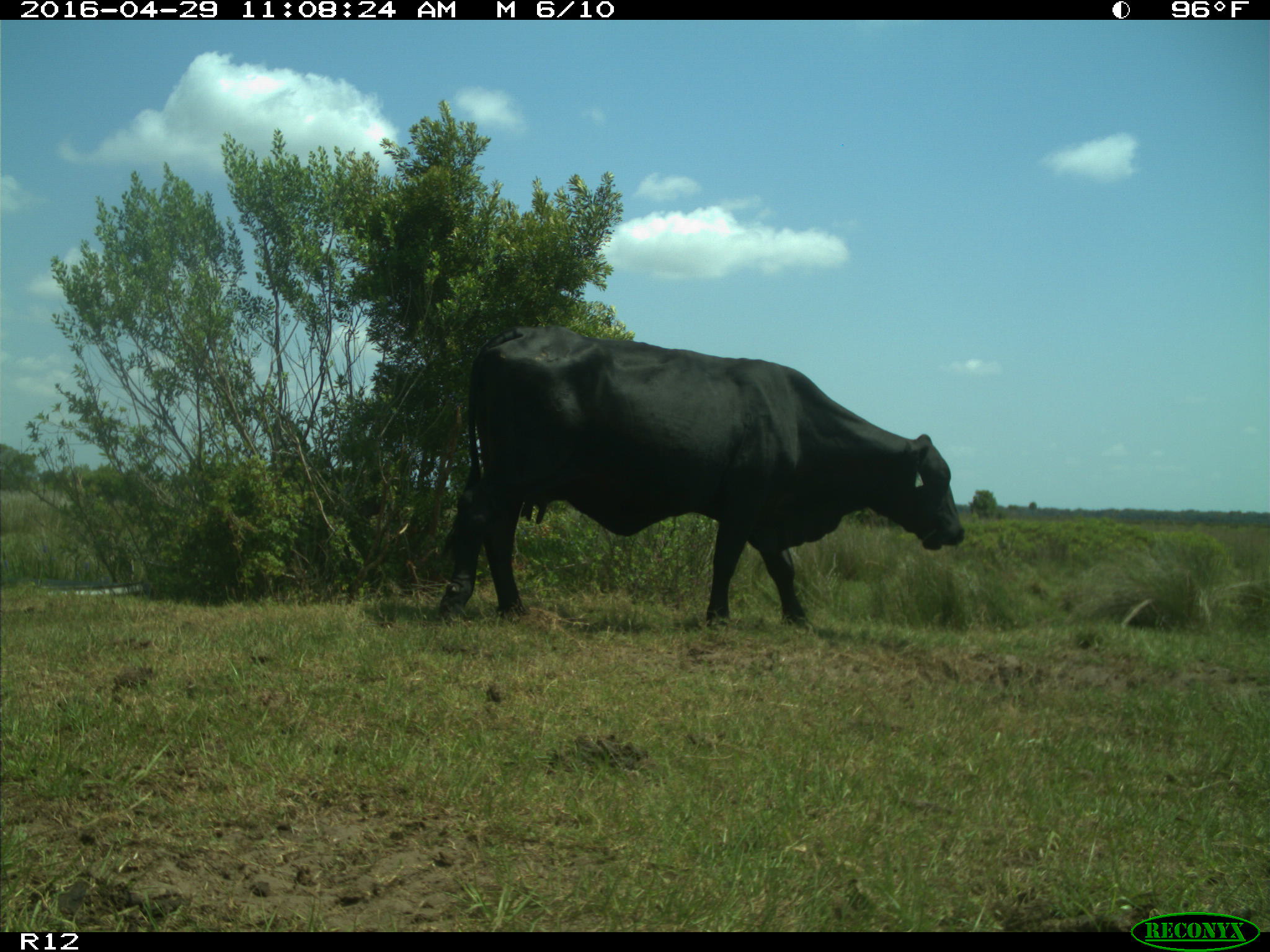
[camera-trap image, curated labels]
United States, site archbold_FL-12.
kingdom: Animalia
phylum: Chordata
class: Mammalia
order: Artiodactyla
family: Bovidae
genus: Bos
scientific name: Bos taurus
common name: domestic cow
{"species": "Bos taurus (domestic cow)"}